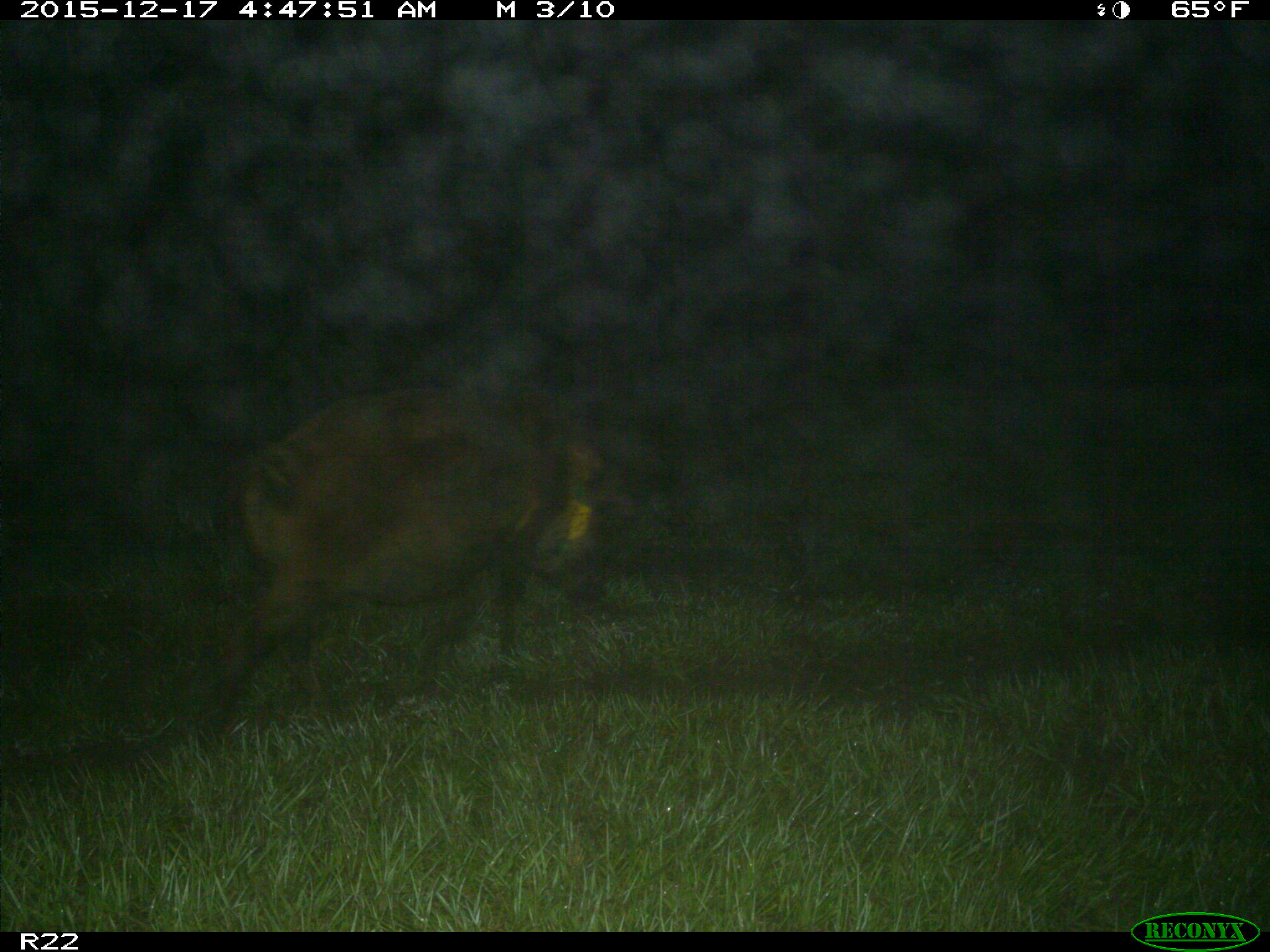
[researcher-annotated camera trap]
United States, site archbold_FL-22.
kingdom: Animalia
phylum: Chordata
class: Mammalia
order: Artiodactyla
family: Suidae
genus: Sus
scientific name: Sus scrofa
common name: wild boar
Sus scrofa (wild boar).